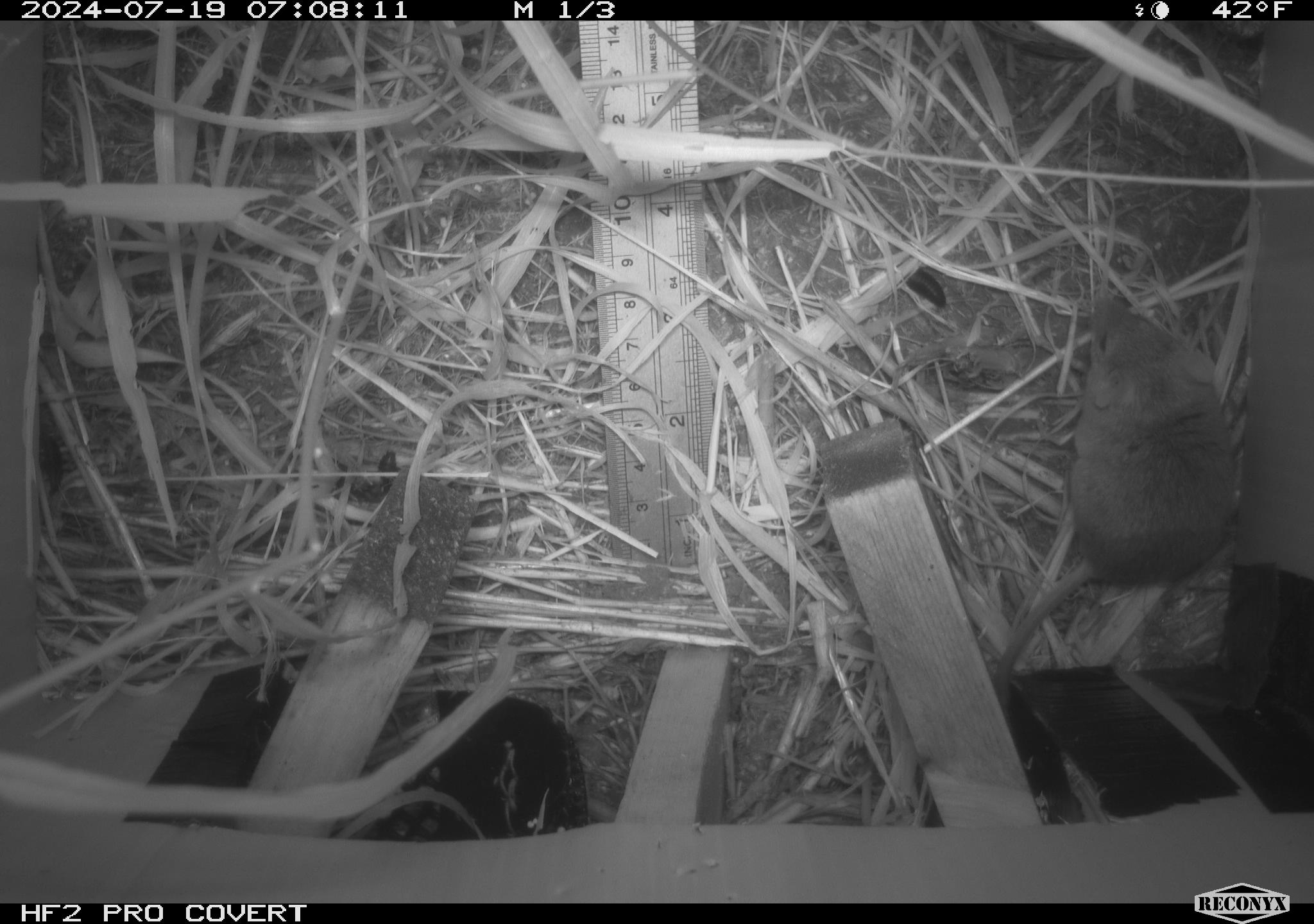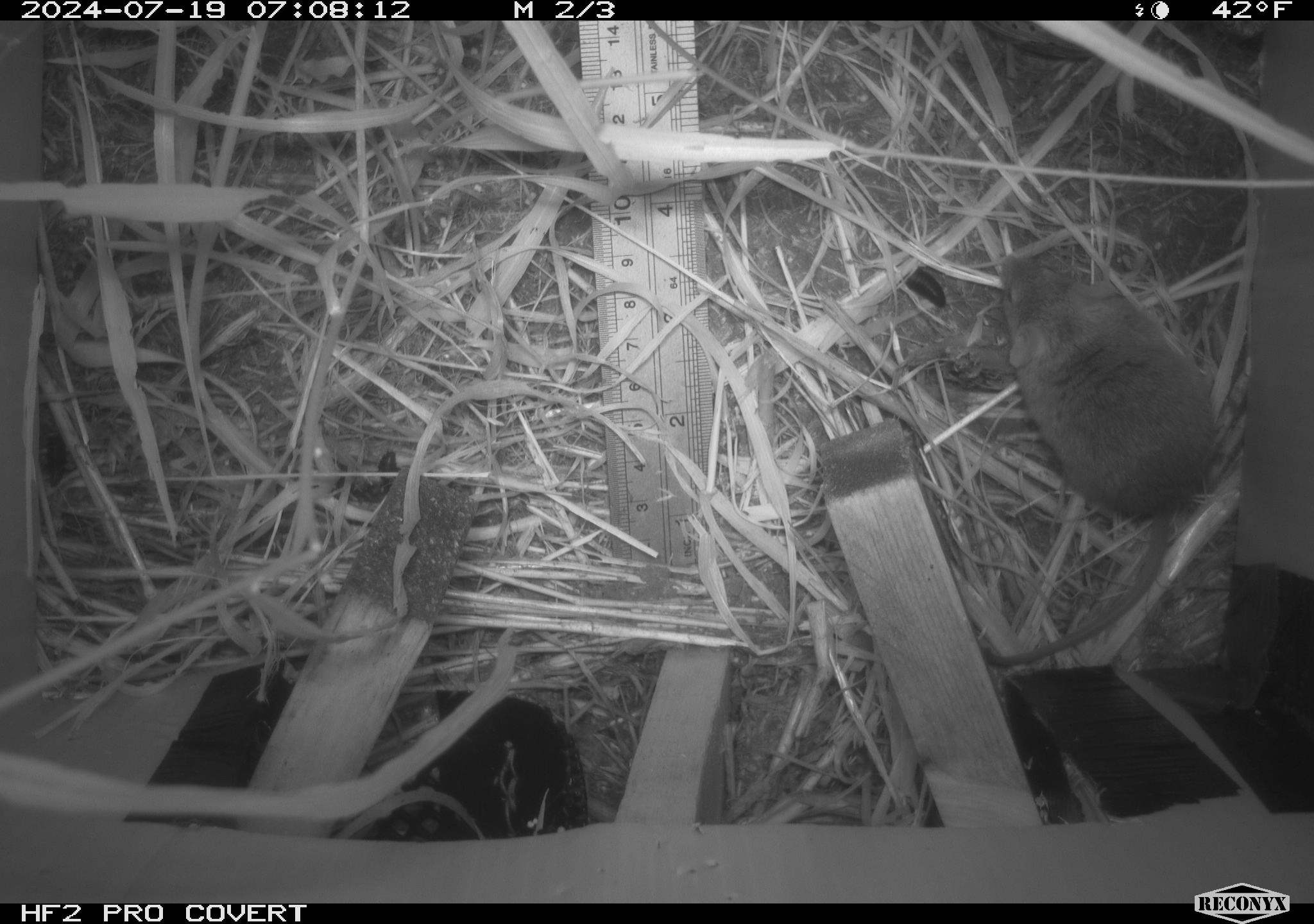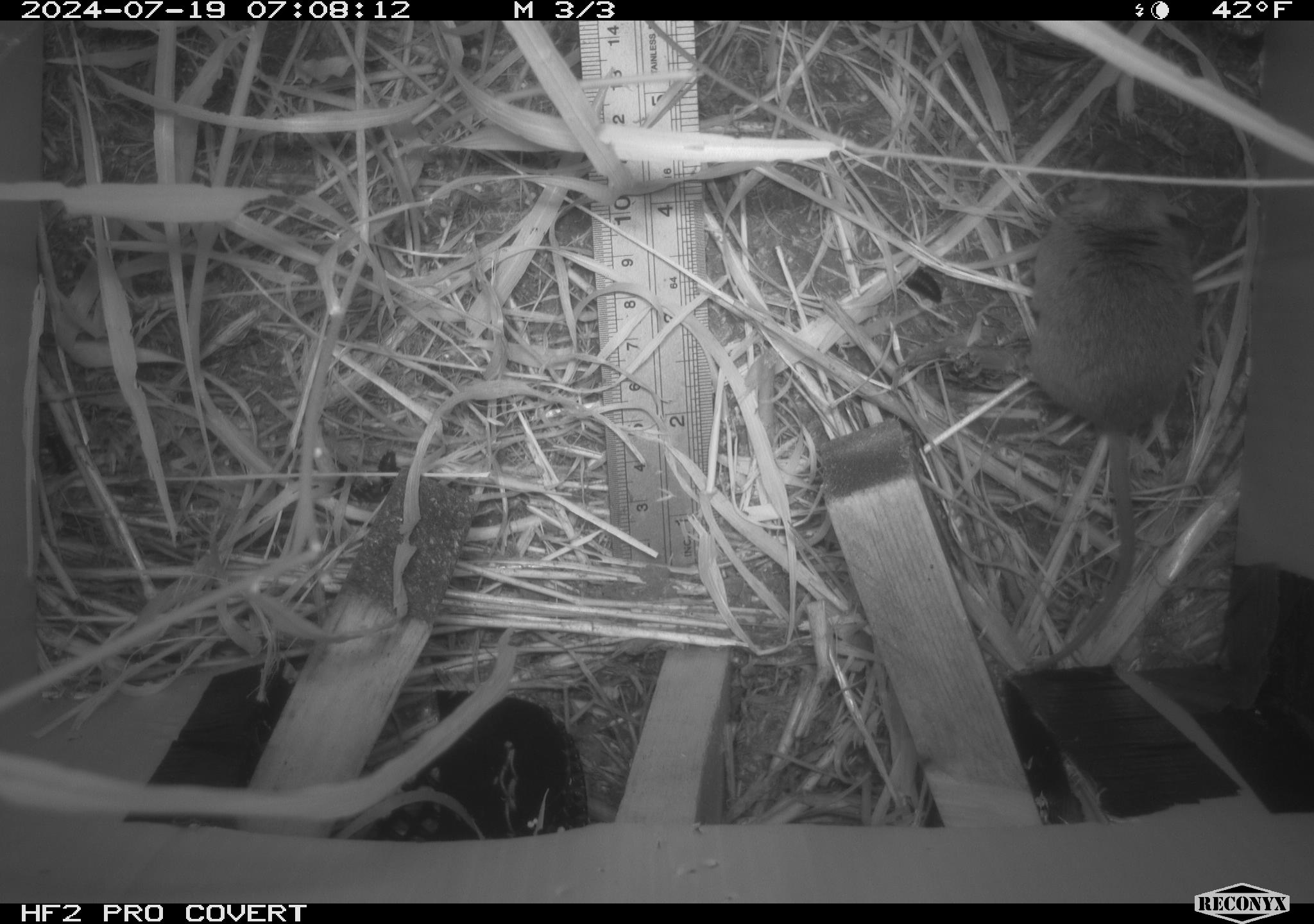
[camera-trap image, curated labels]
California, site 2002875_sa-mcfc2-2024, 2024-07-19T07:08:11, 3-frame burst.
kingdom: Animalia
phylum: Chordata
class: Mammalia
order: Rodentia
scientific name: Rodentia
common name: rodent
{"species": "rodent (Rodentia)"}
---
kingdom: Animalia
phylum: Arthropoda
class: Insecta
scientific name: Insecta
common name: insect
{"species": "insect (Insecta)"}